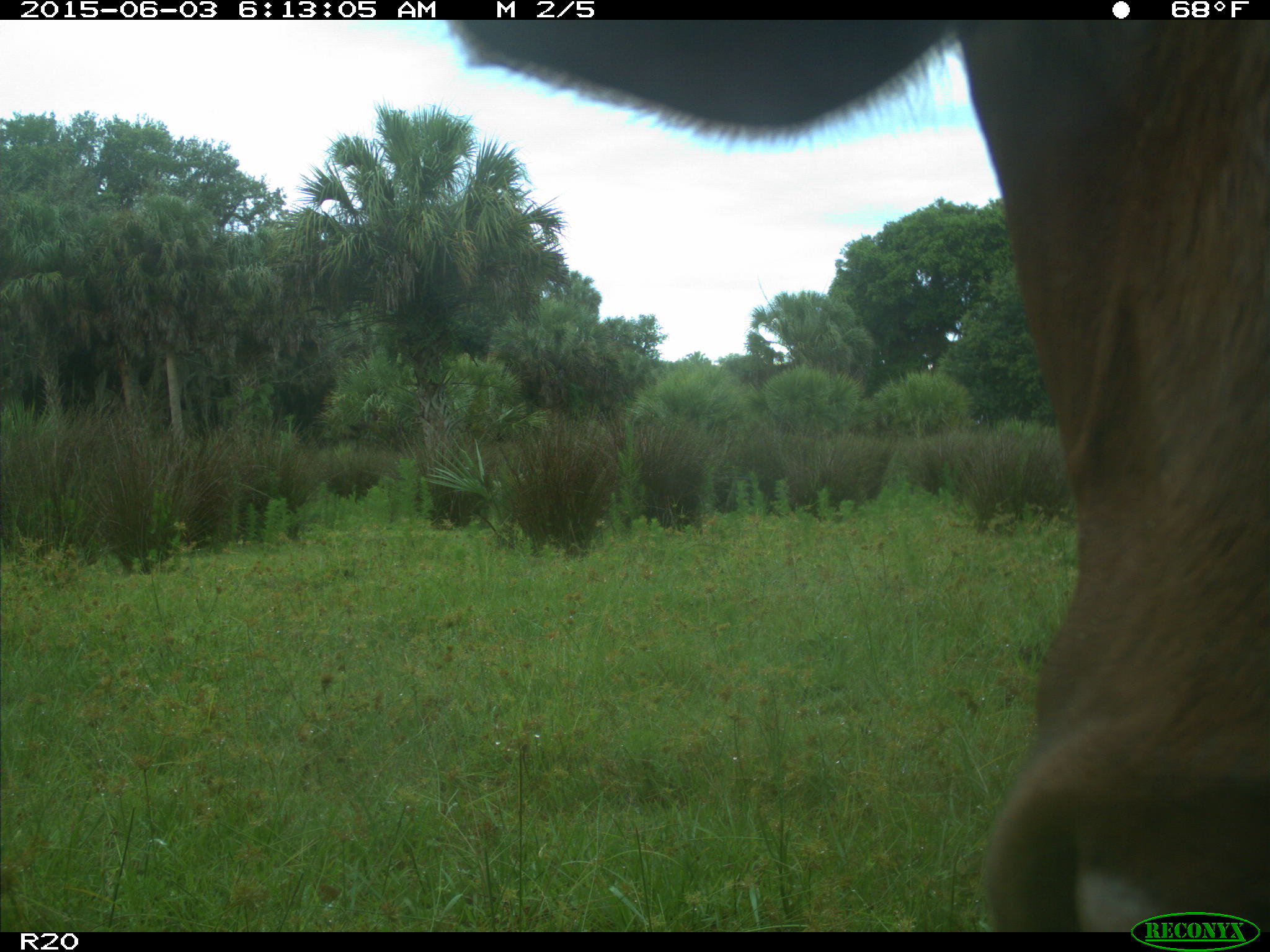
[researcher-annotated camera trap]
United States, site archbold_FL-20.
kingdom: Animalia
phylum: Chordata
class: Mammalia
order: Artiodactyla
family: Bovidae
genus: Bos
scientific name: Bos taurus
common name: domestic cow